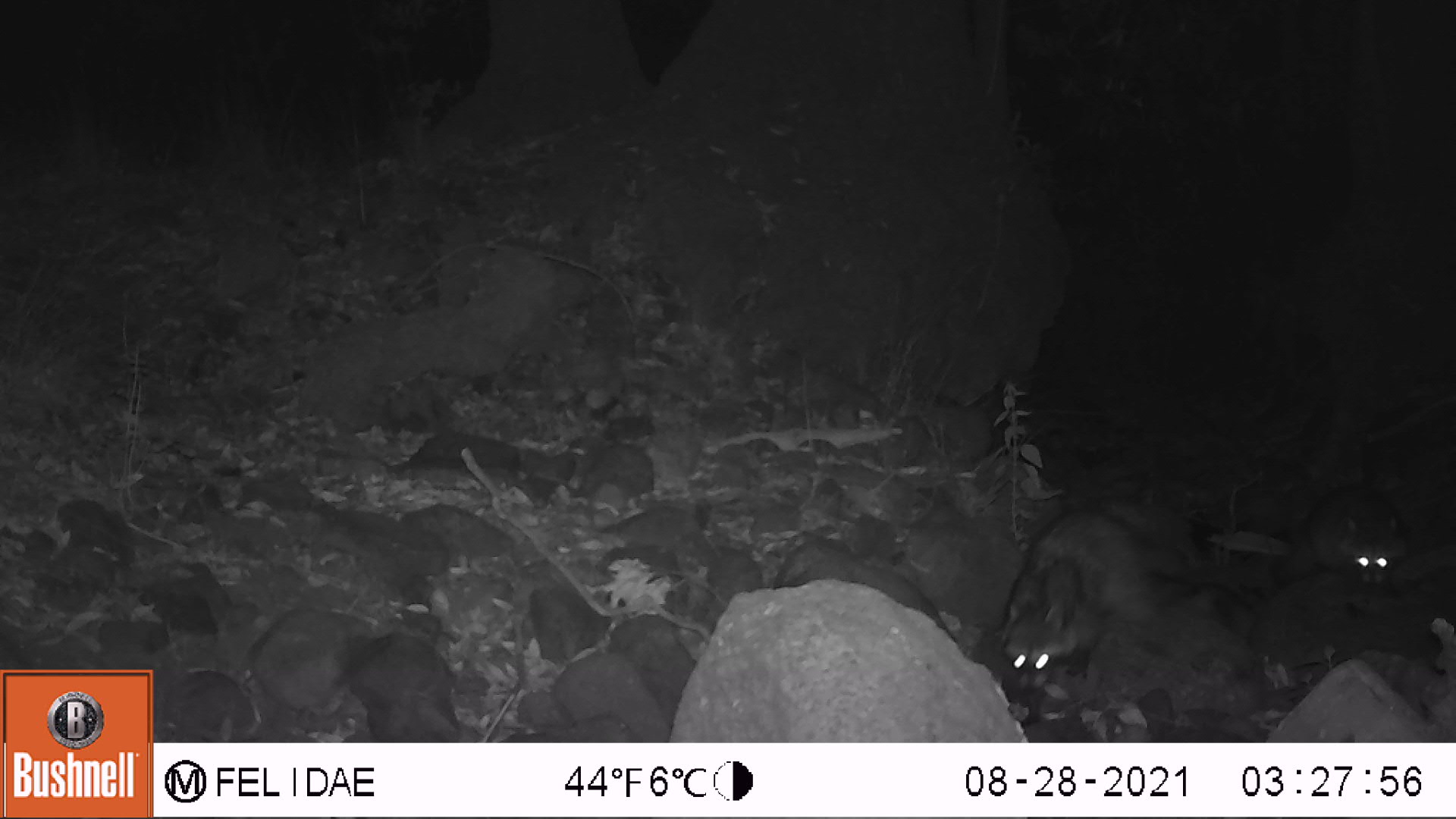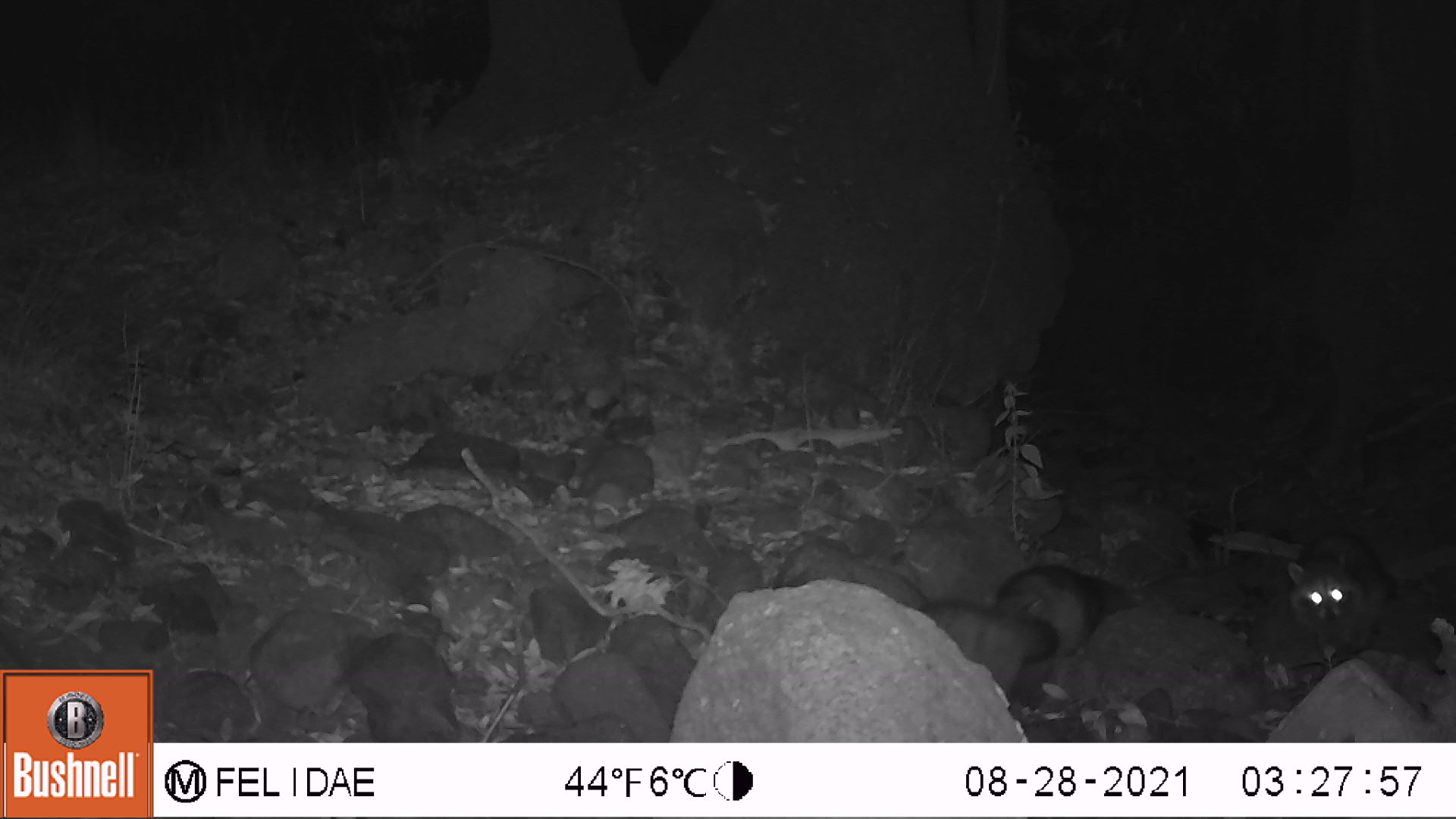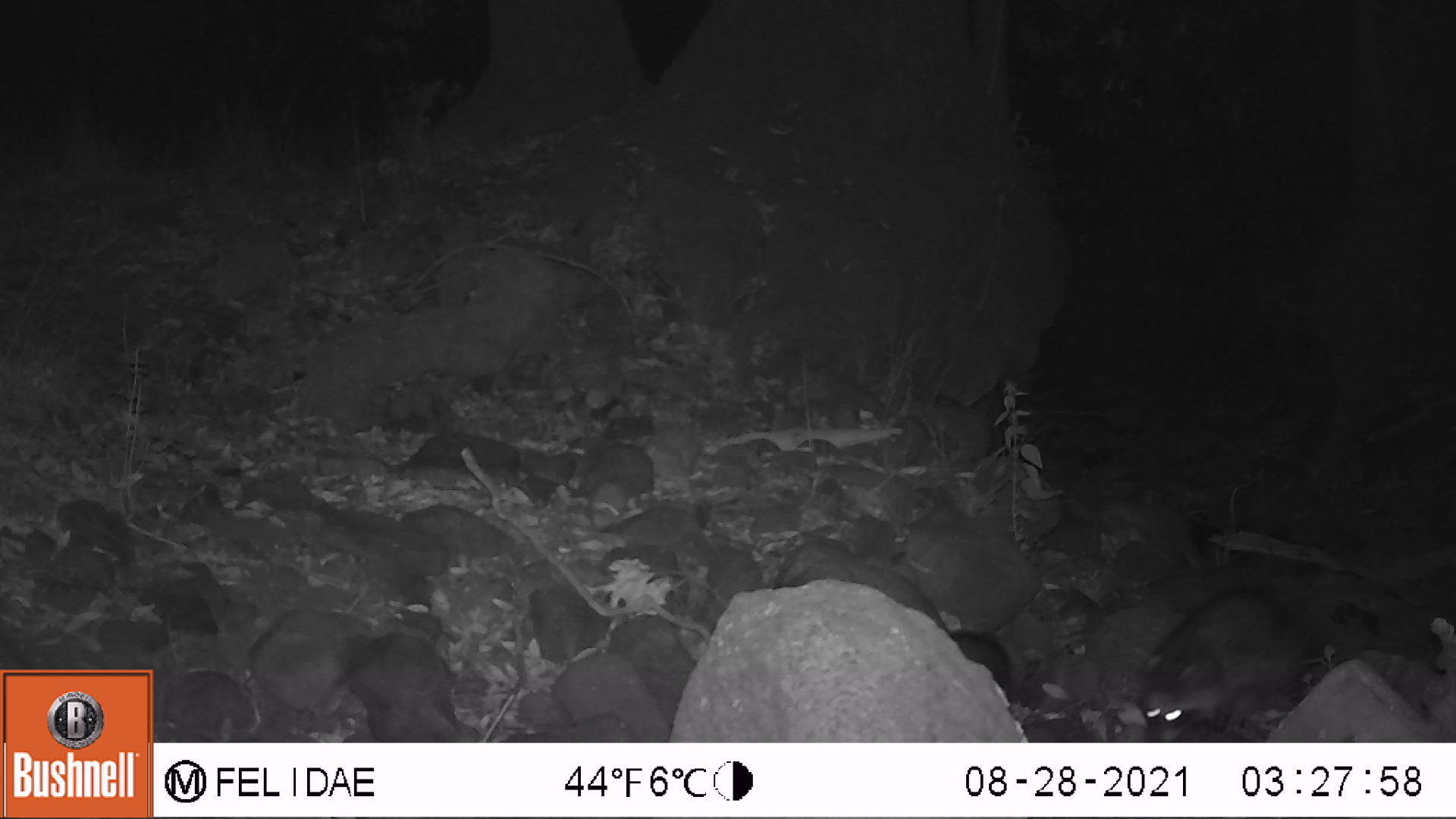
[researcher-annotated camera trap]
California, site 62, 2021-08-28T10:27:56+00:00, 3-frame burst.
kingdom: Animalia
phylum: Chordata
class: Mammalia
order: Carnivora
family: Procyonidae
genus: Procyon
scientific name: Procyon lotor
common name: raccoon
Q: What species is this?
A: Raccoon (Procyon lotor).